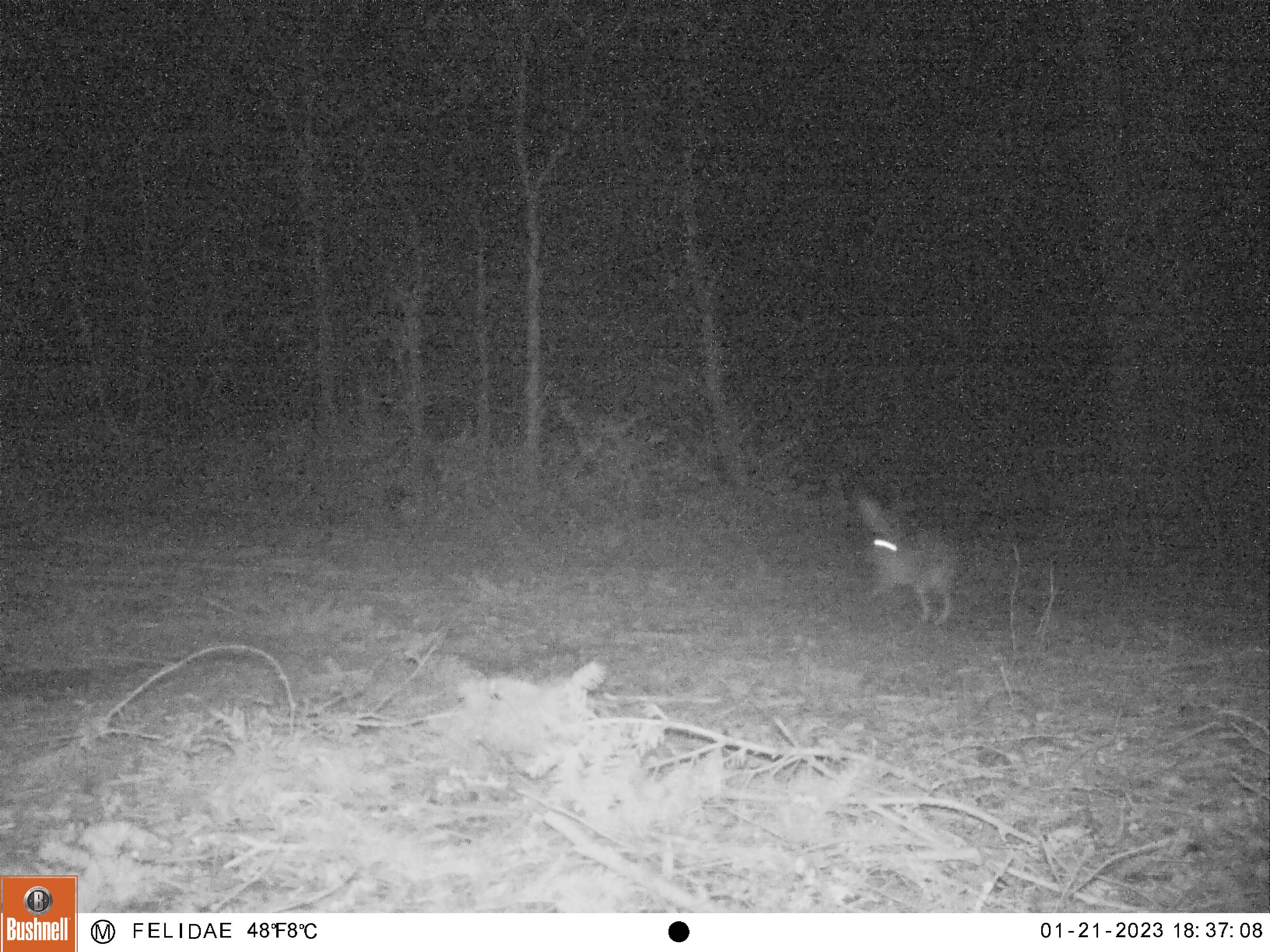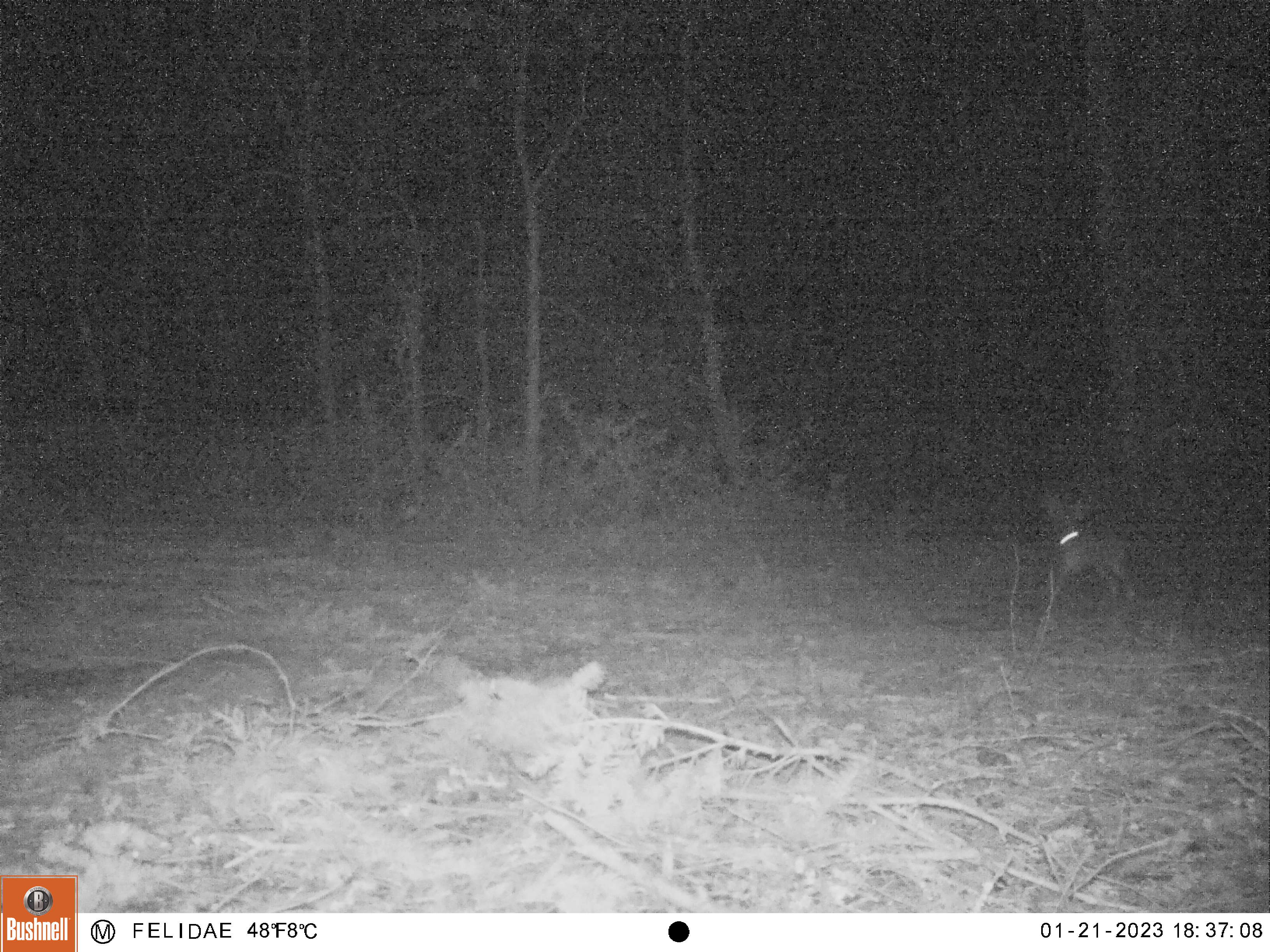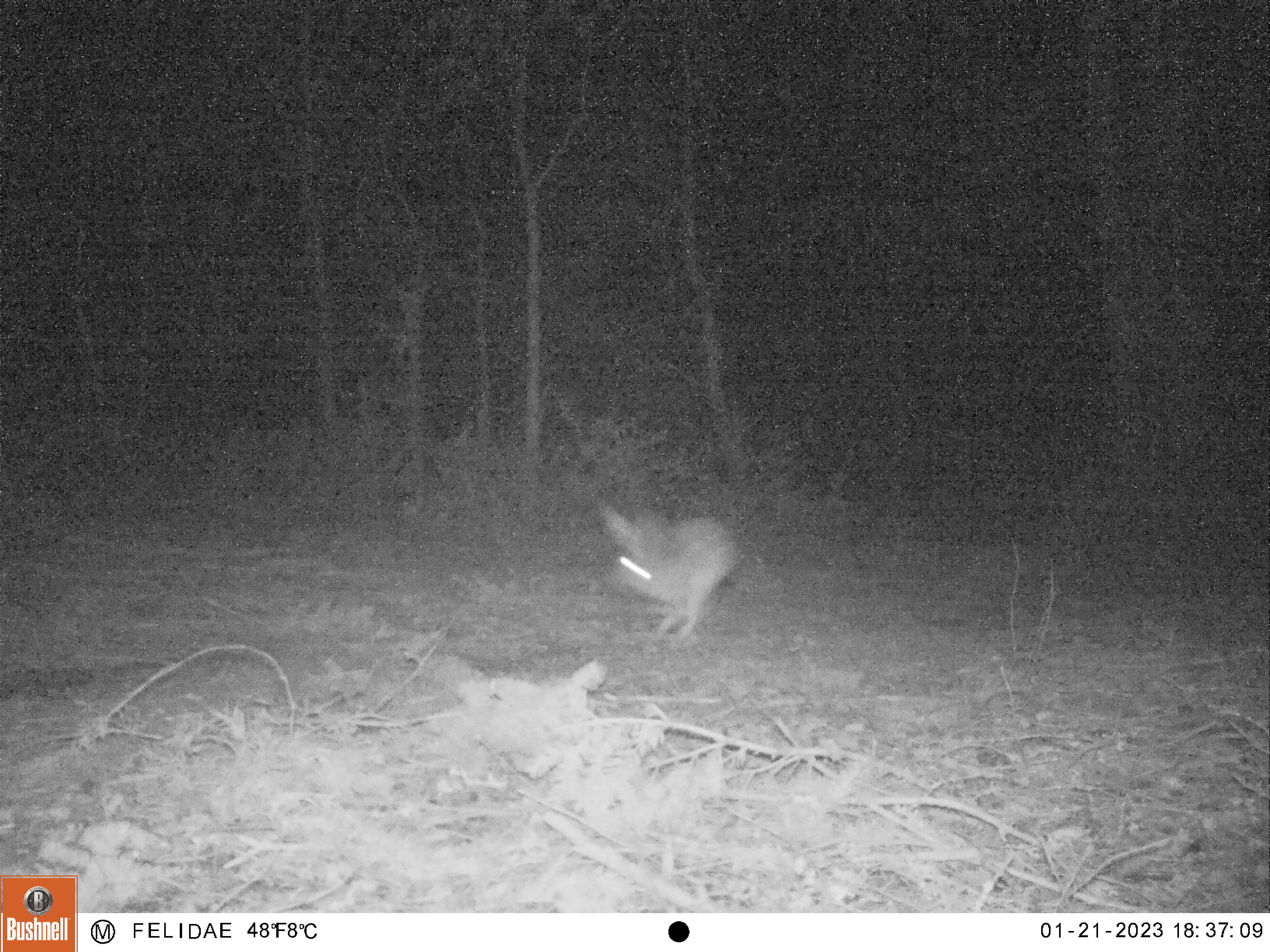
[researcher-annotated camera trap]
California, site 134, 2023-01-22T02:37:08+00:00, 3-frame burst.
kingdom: Animalia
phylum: Chordata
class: Mammalia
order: Lagomorpha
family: Leporidae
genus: Lepus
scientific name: Lepus californicus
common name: black-tailed jackrabbit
Black-tailed jackrabbit (Lepus californicus).